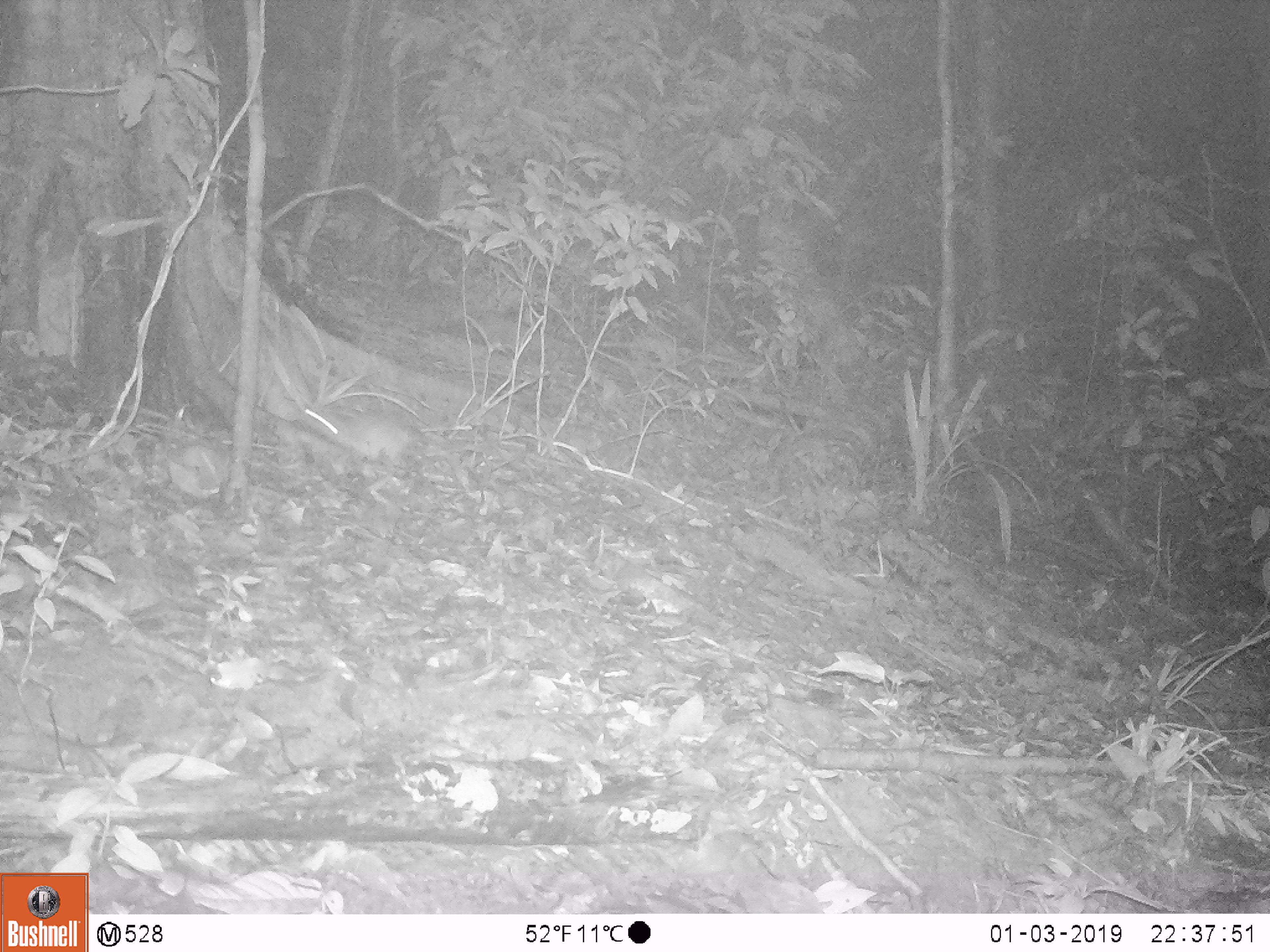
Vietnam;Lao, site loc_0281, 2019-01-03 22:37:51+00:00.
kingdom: Animalia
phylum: Chordata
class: Mammalia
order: Rodentia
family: Muridae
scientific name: Muridae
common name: old-world mice and rats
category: unidentified murid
Unidentified murid (old-world mice and rats) (Muridae). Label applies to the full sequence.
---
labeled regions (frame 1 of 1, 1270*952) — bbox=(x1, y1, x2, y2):
unidentified murid: bbox=(301, 409, 457, 465)